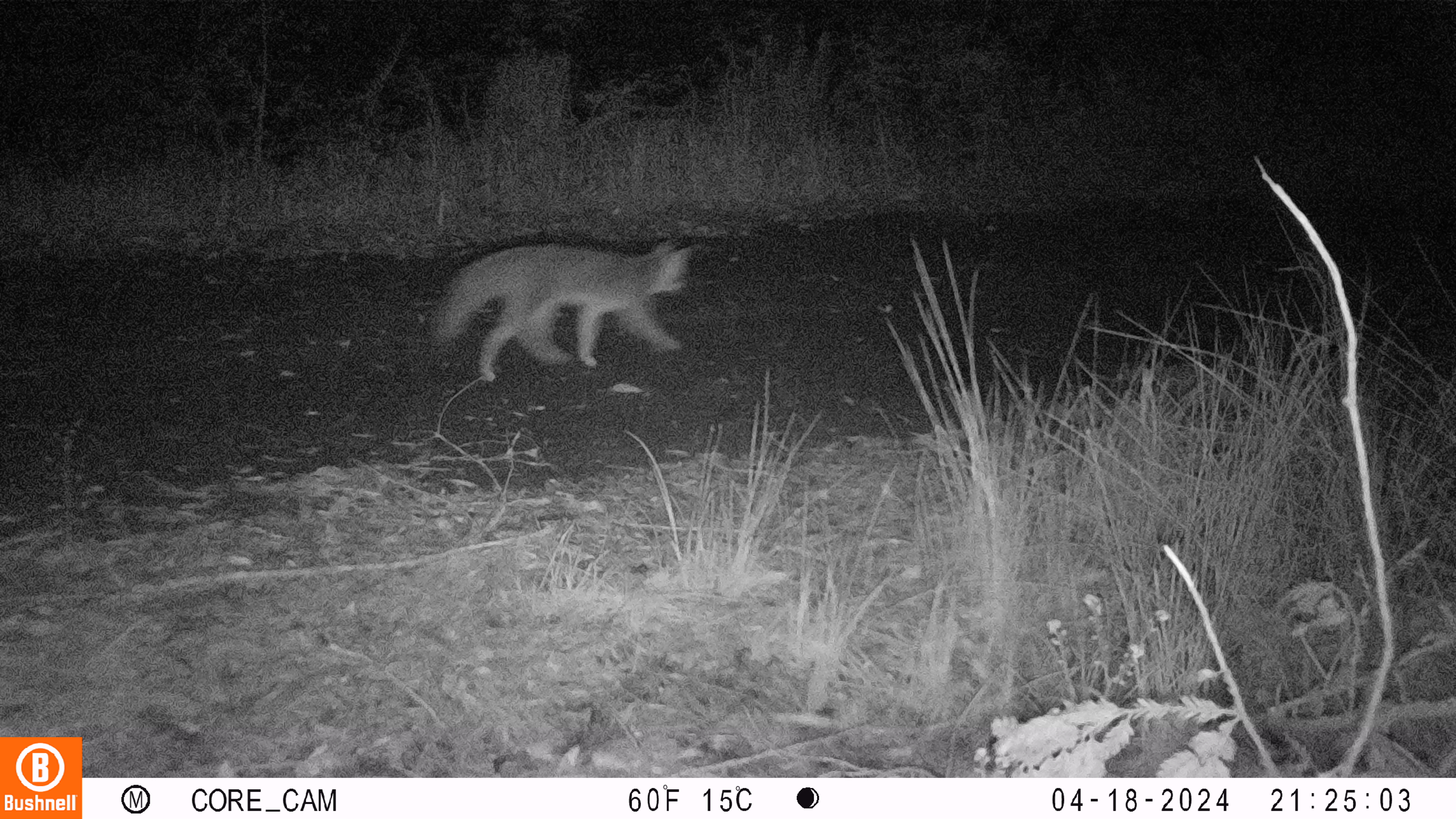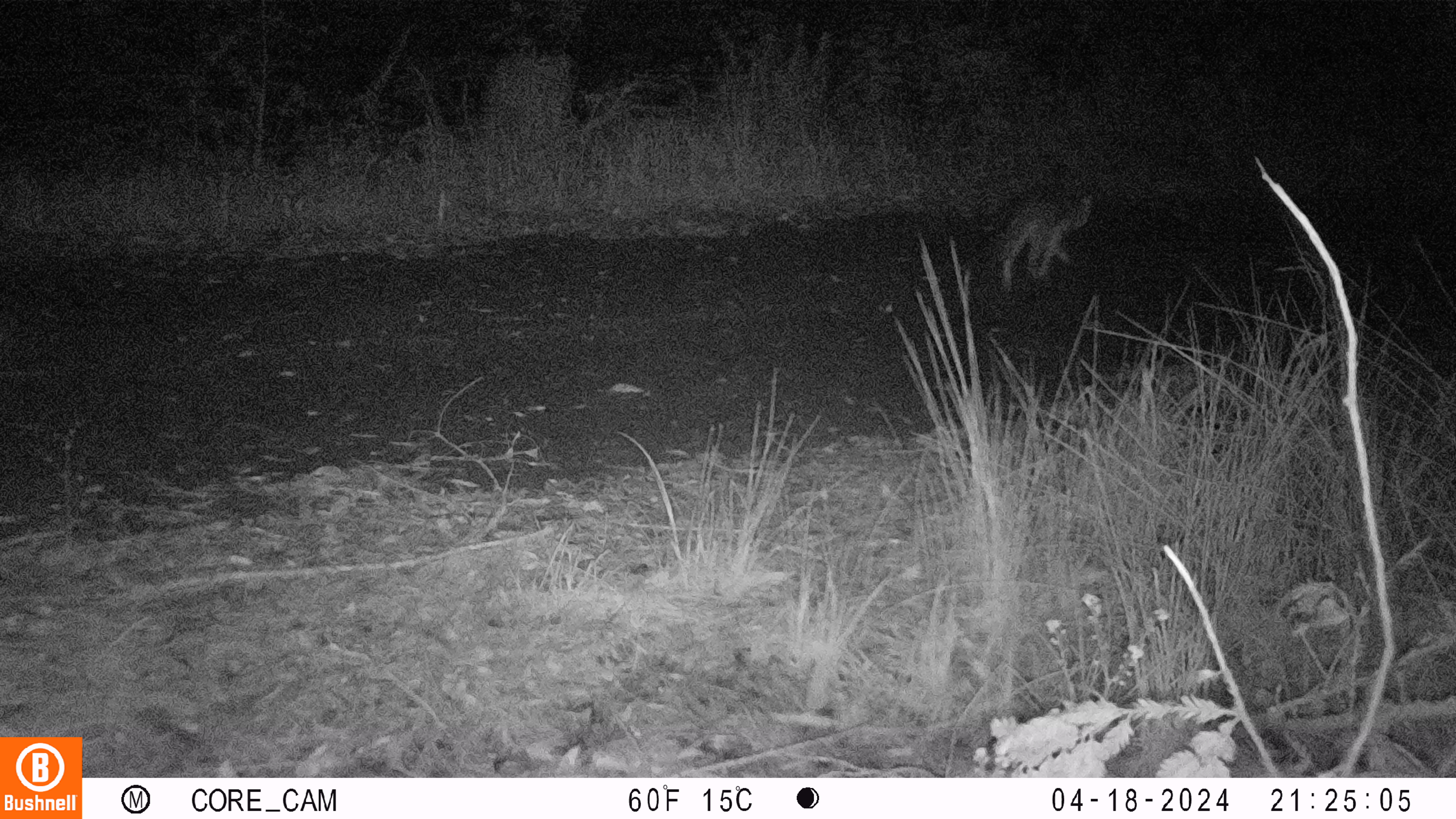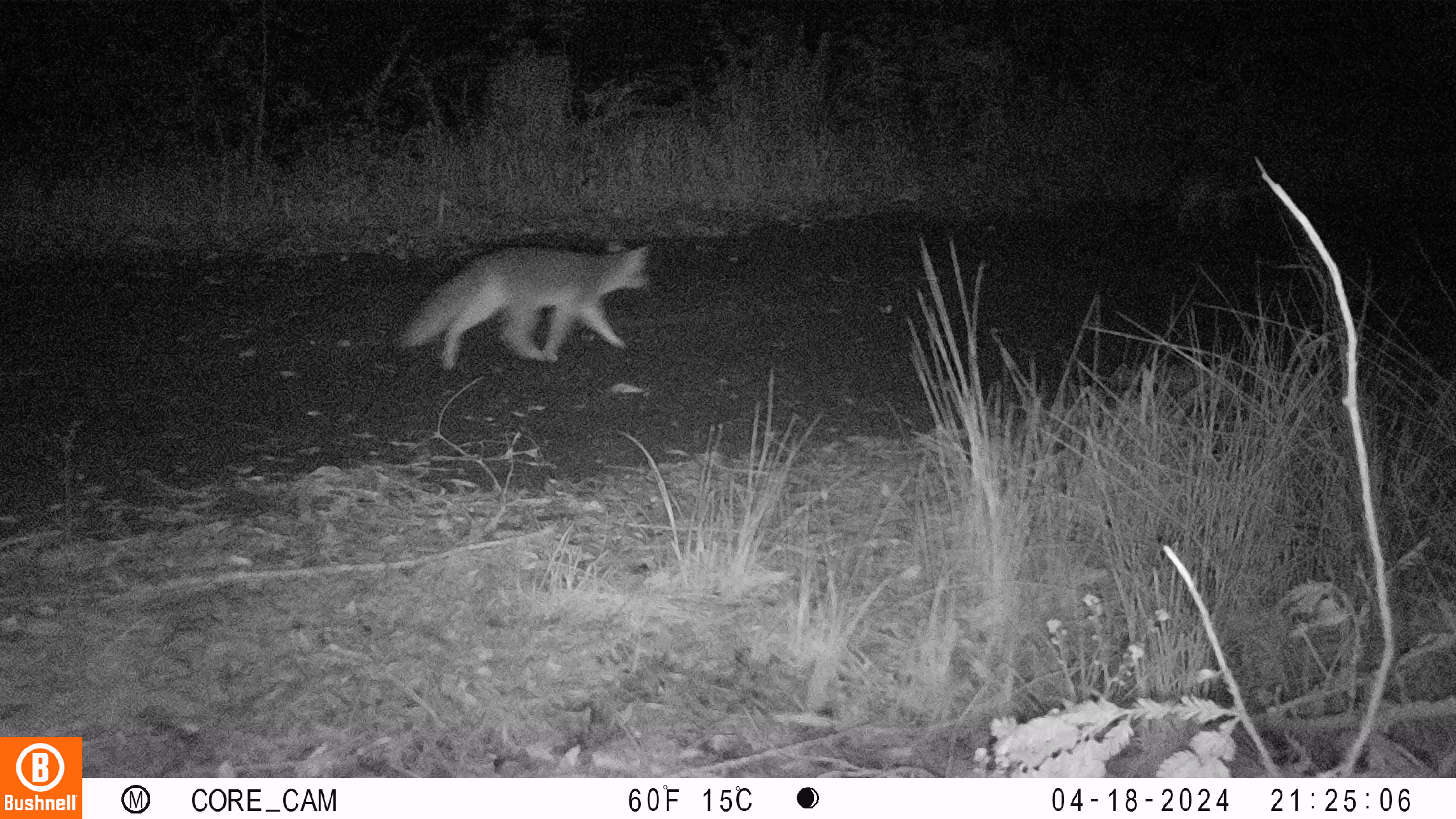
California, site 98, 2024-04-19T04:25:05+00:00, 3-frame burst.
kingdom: Animalia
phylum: Chordata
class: Mammalia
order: Carnivora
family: Canidae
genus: Urocyon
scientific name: Urocyon cinereoargenteus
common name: gray fox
Gray fox (Urocyon cinereoargenteus).